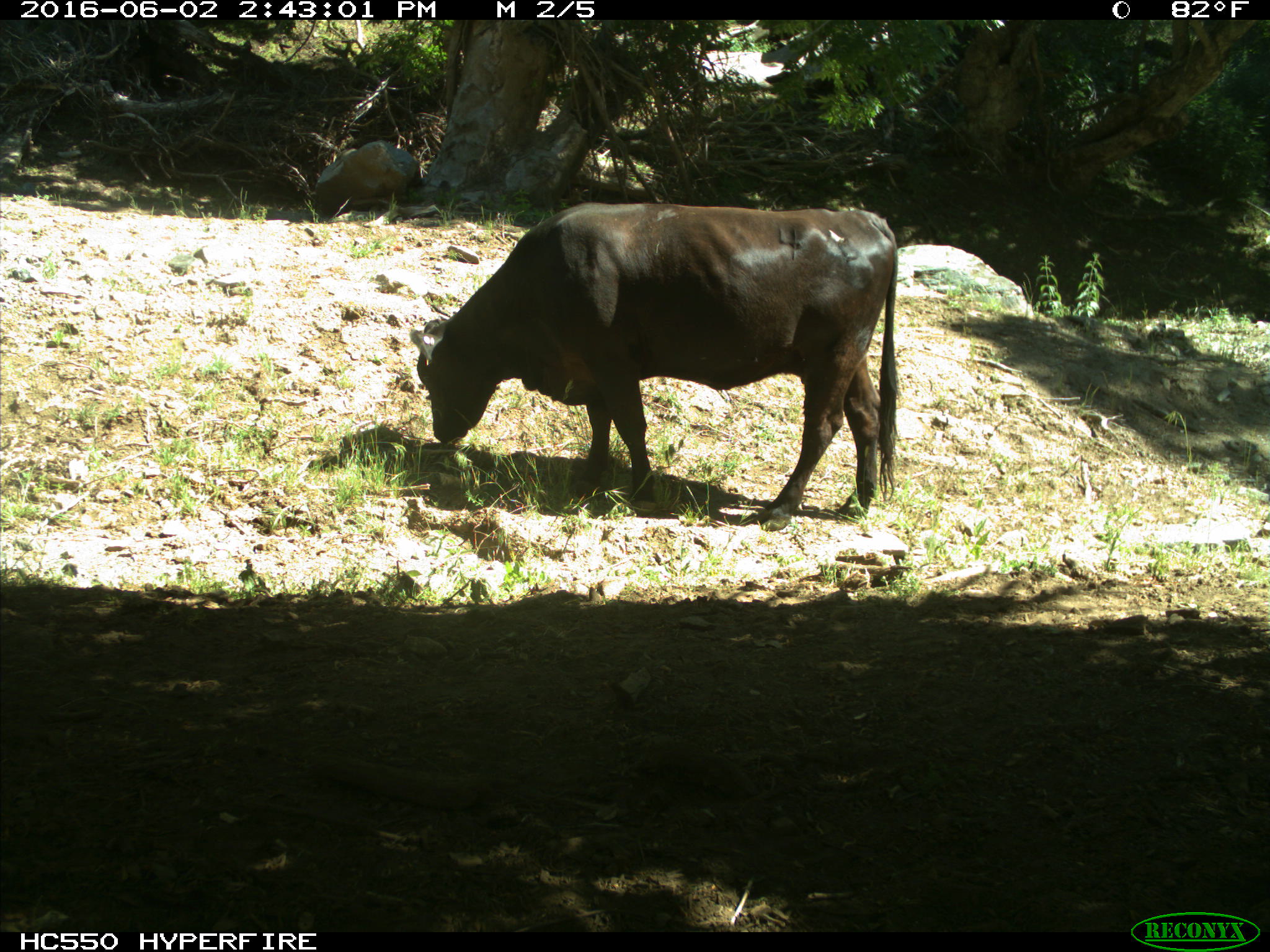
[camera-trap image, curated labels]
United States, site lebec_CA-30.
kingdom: Animalia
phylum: Chordata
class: Mammalia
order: Artiodactyla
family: Bovidae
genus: Bos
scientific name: Bos taurus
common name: domestic cow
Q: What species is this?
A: Bos taurus (domestic cow).